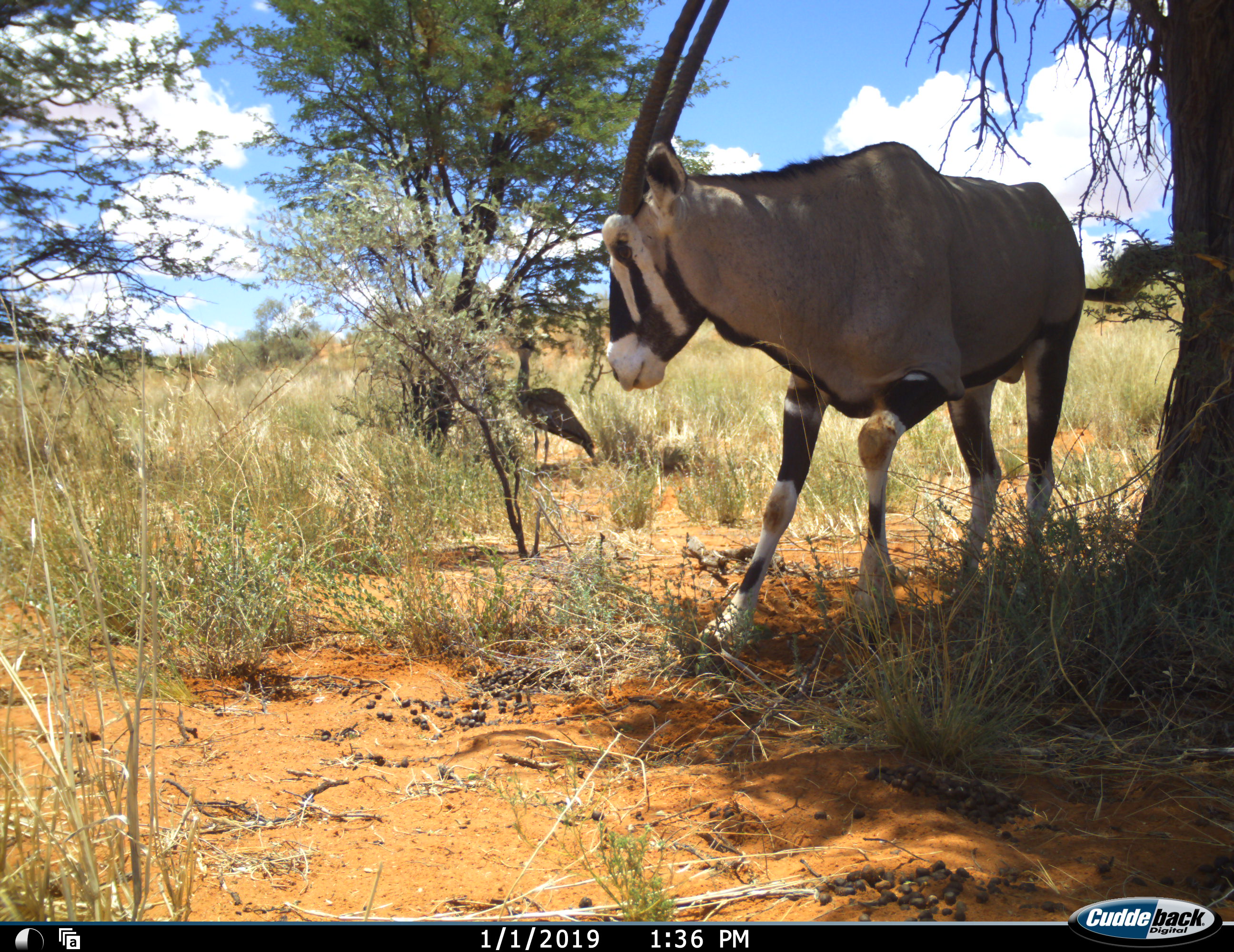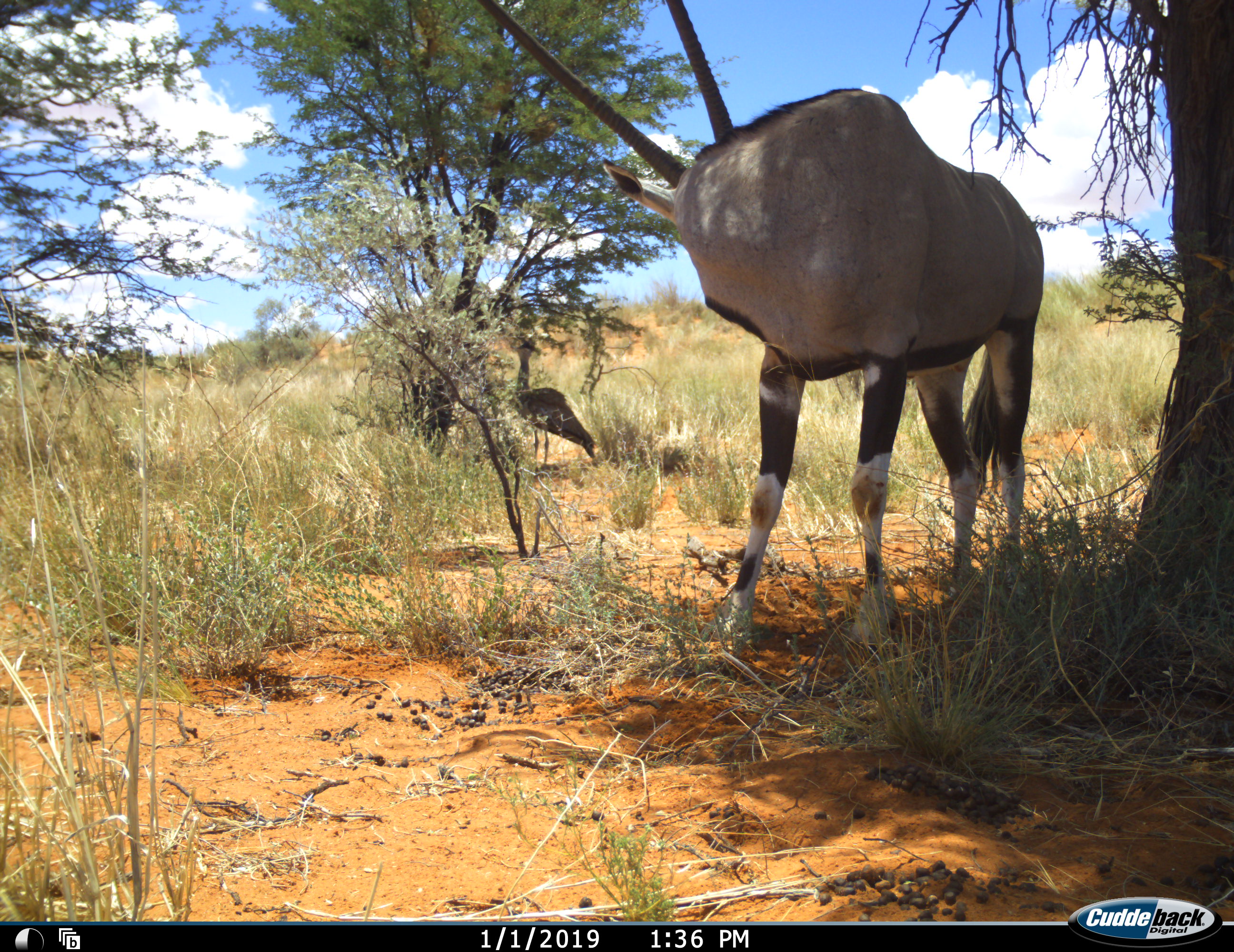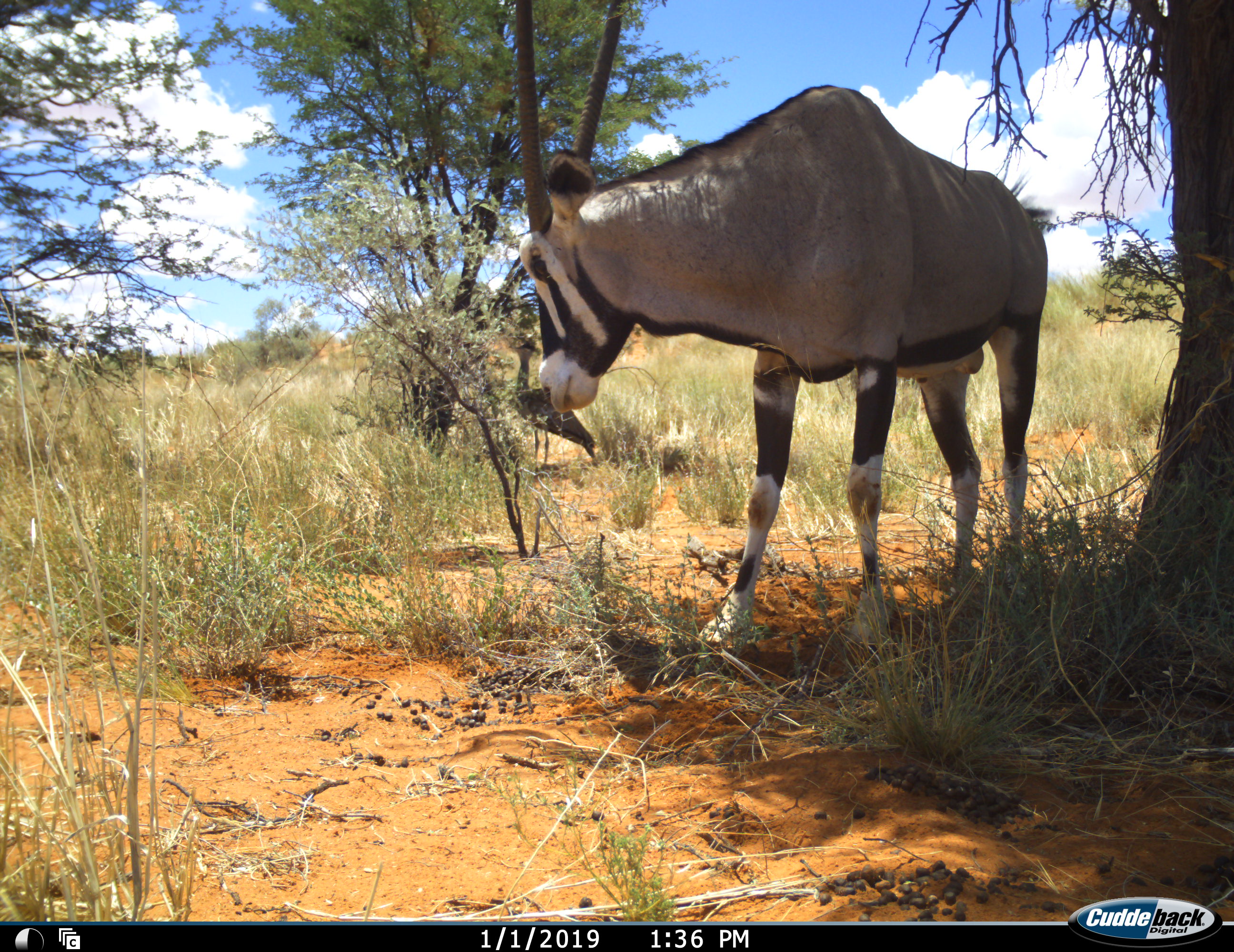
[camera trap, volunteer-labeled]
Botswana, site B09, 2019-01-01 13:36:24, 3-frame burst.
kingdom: Animalia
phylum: Chordata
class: Aves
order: Otidiformes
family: Otididae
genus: Ardeotis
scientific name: Ardeotis kori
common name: kori bustard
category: bustardkori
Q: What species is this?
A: Bustardkori (kori bustard) (Ardeotis kori).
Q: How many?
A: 1.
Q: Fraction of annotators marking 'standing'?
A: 100%.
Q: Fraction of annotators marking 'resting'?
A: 0%.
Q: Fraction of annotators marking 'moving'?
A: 0%.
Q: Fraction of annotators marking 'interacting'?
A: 0%.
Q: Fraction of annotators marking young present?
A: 0%.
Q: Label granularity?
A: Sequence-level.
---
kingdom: Animalia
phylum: Chordata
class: Mammalia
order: Artiodactyla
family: Bovidae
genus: Oryx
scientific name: Oryx gazella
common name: gemsbok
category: gemsbokoryx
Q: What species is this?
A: Gemsbokoryx (gemsbok) (Oryx gazella).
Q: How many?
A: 1.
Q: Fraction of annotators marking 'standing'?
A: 91%.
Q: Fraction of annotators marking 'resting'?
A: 0%.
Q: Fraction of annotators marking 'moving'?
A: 27%.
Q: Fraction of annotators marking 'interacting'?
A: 0%.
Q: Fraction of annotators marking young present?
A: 0%.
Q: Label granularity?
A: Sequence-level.